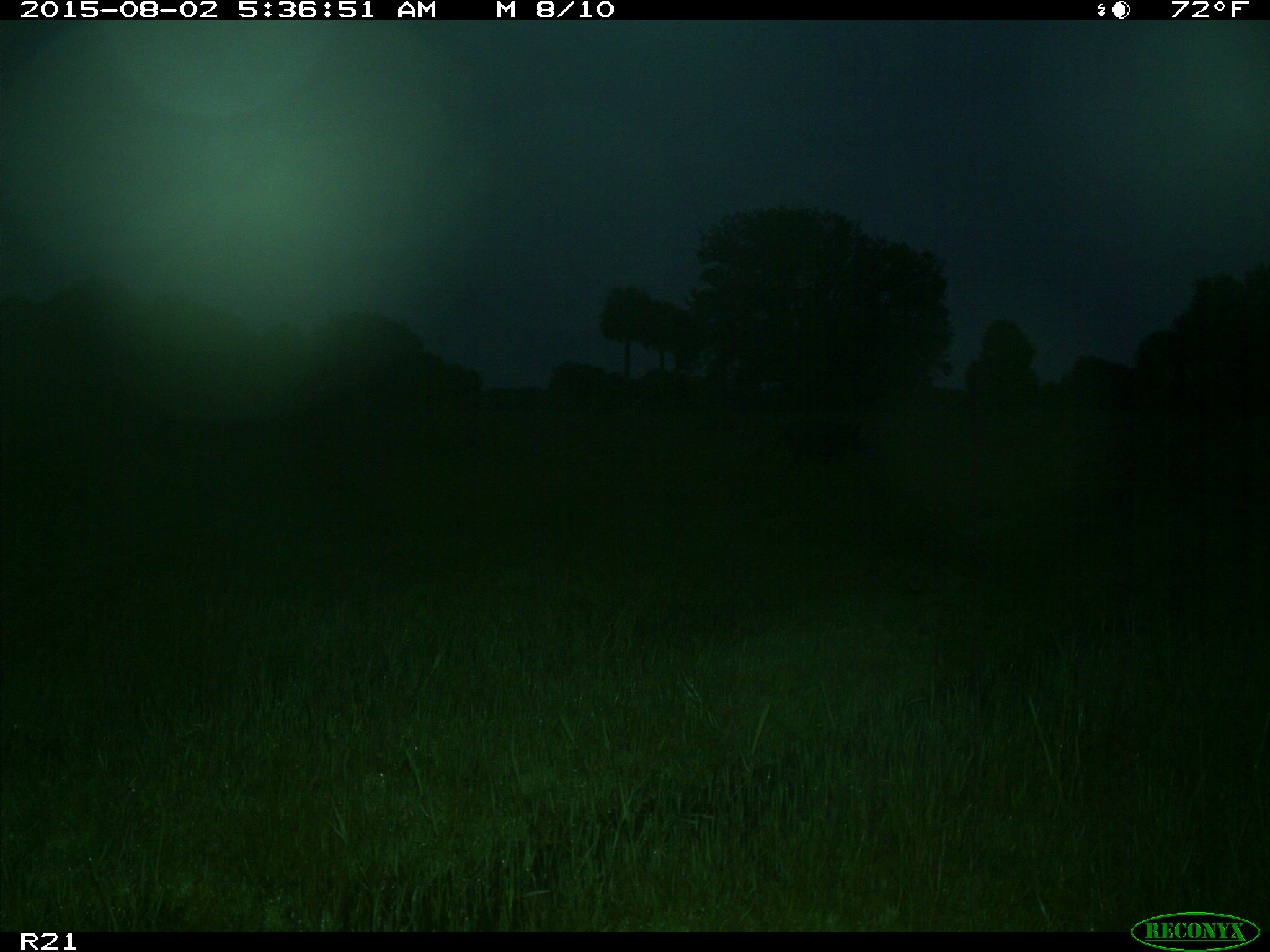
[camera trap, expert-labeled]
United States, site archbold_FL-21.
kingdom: Animalia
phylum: Chordata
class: Mammalia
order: Artiodactyla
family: Suidae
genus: Sus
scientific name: Sus scrofa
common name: wild boar